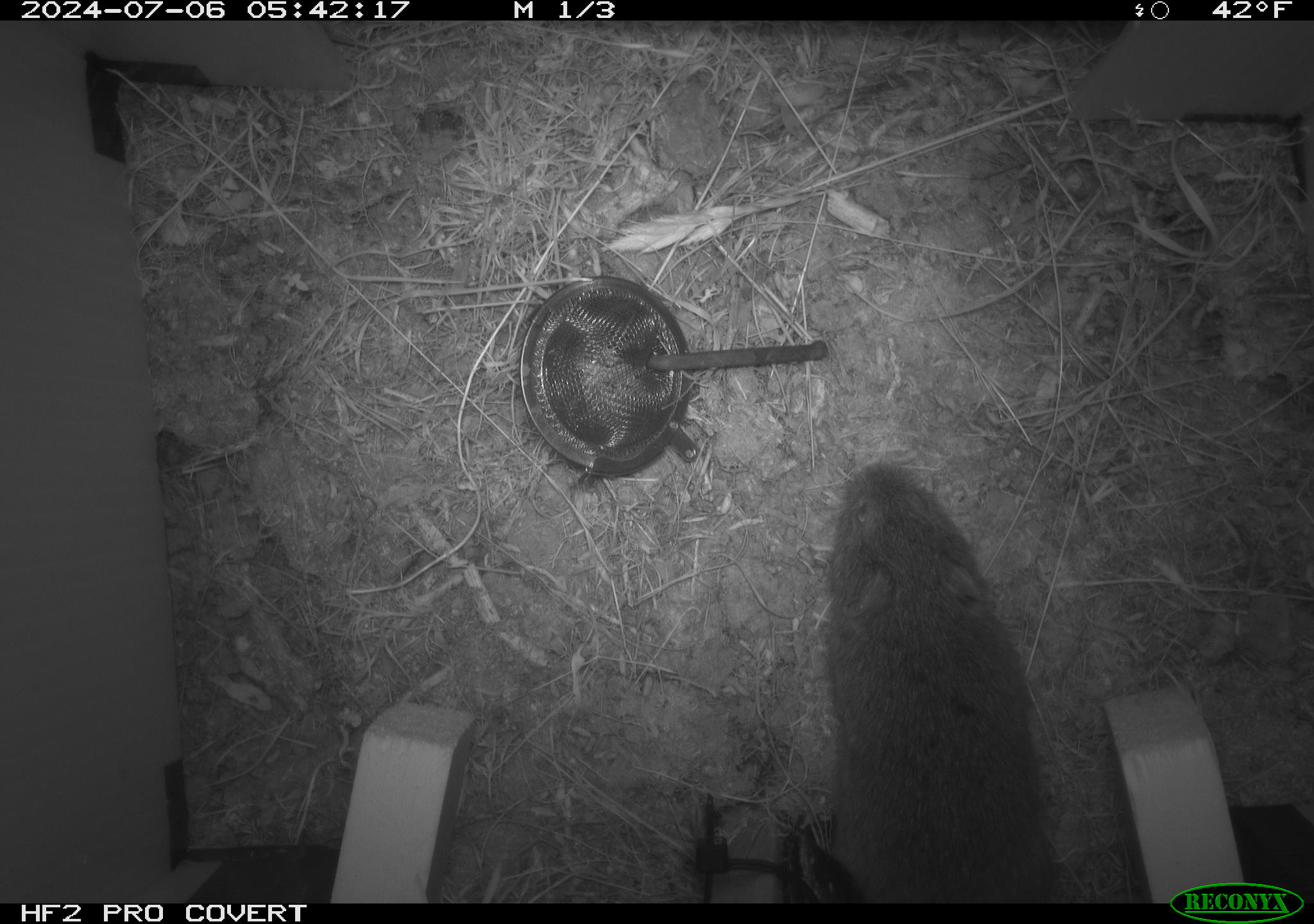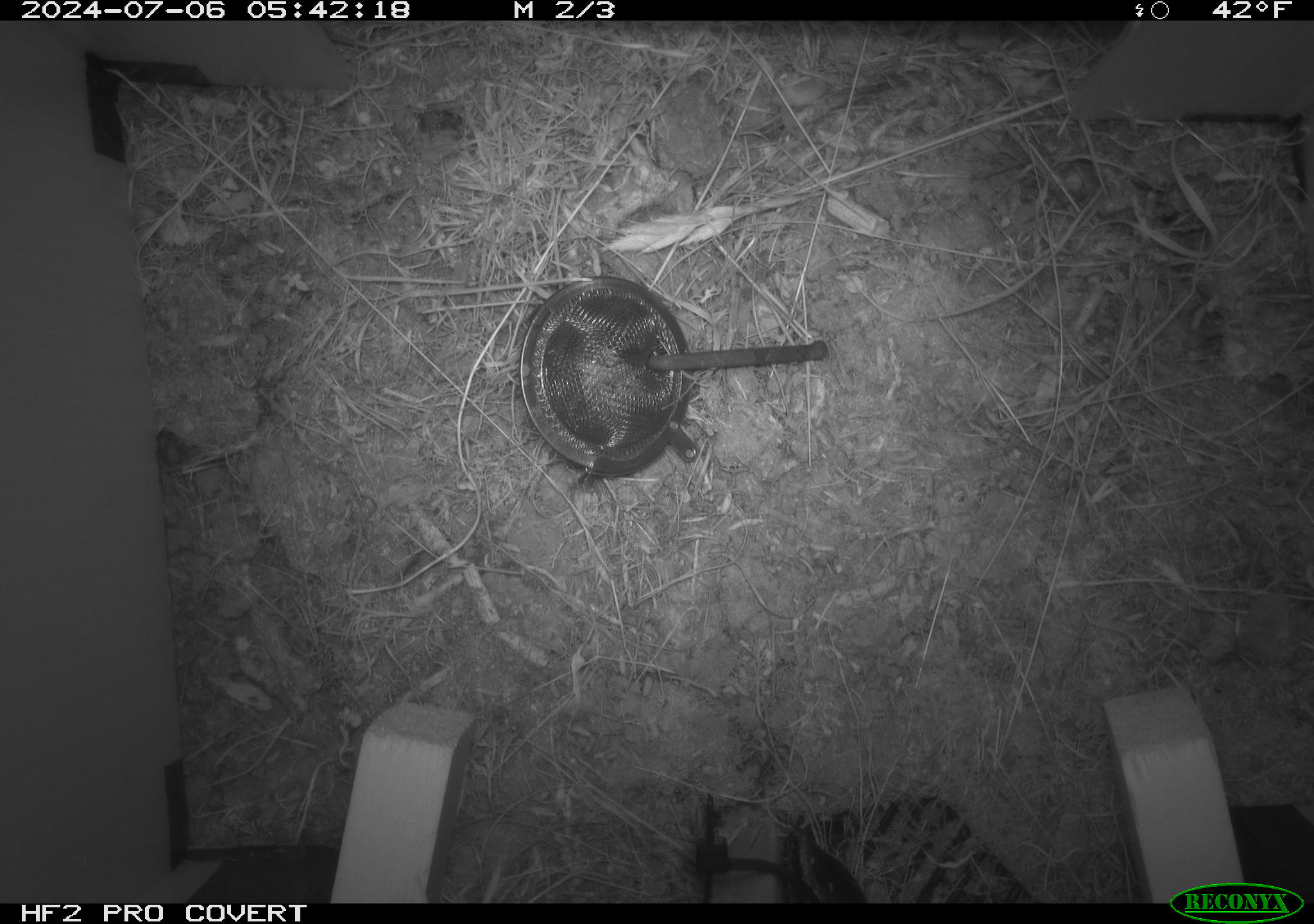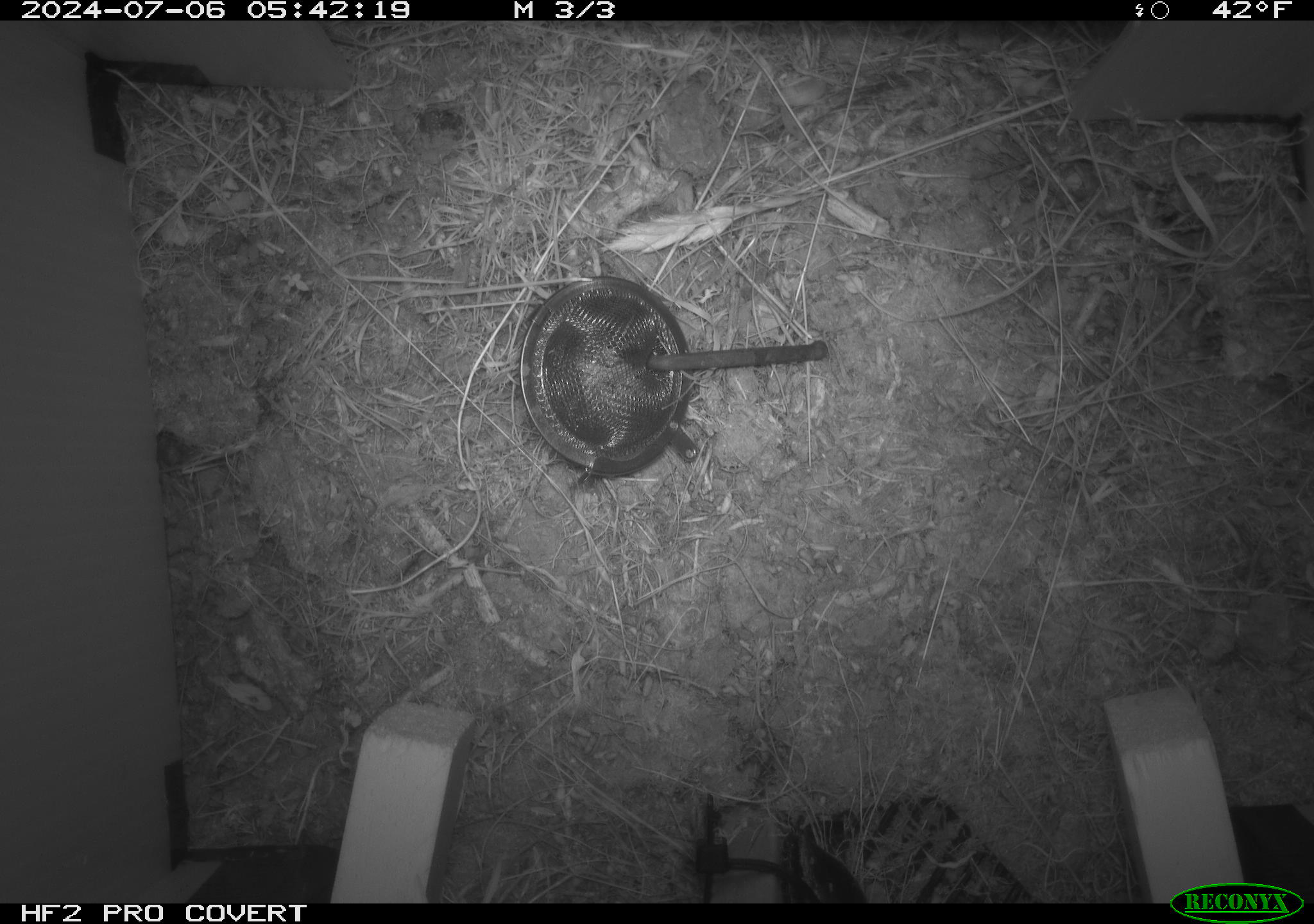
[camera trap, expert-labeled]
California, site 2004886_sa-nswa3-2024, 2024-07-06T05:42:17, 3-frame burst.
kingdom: Animalia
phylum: Chordata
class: Mammalia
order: Rodentia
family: Cricetidae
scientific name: Arvicolinae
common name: voles, lemmings, and muskrats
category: arvicolinae subfamily